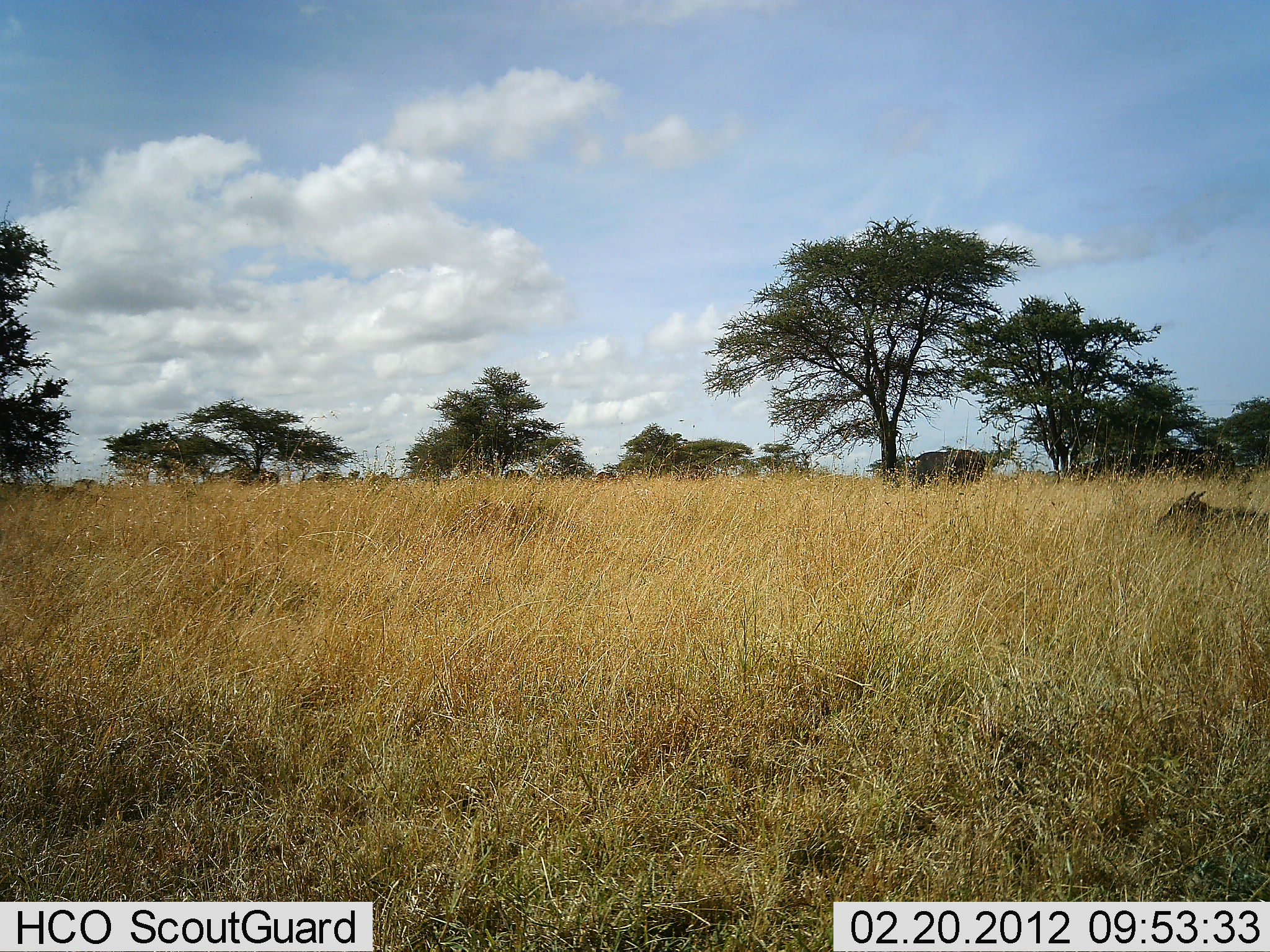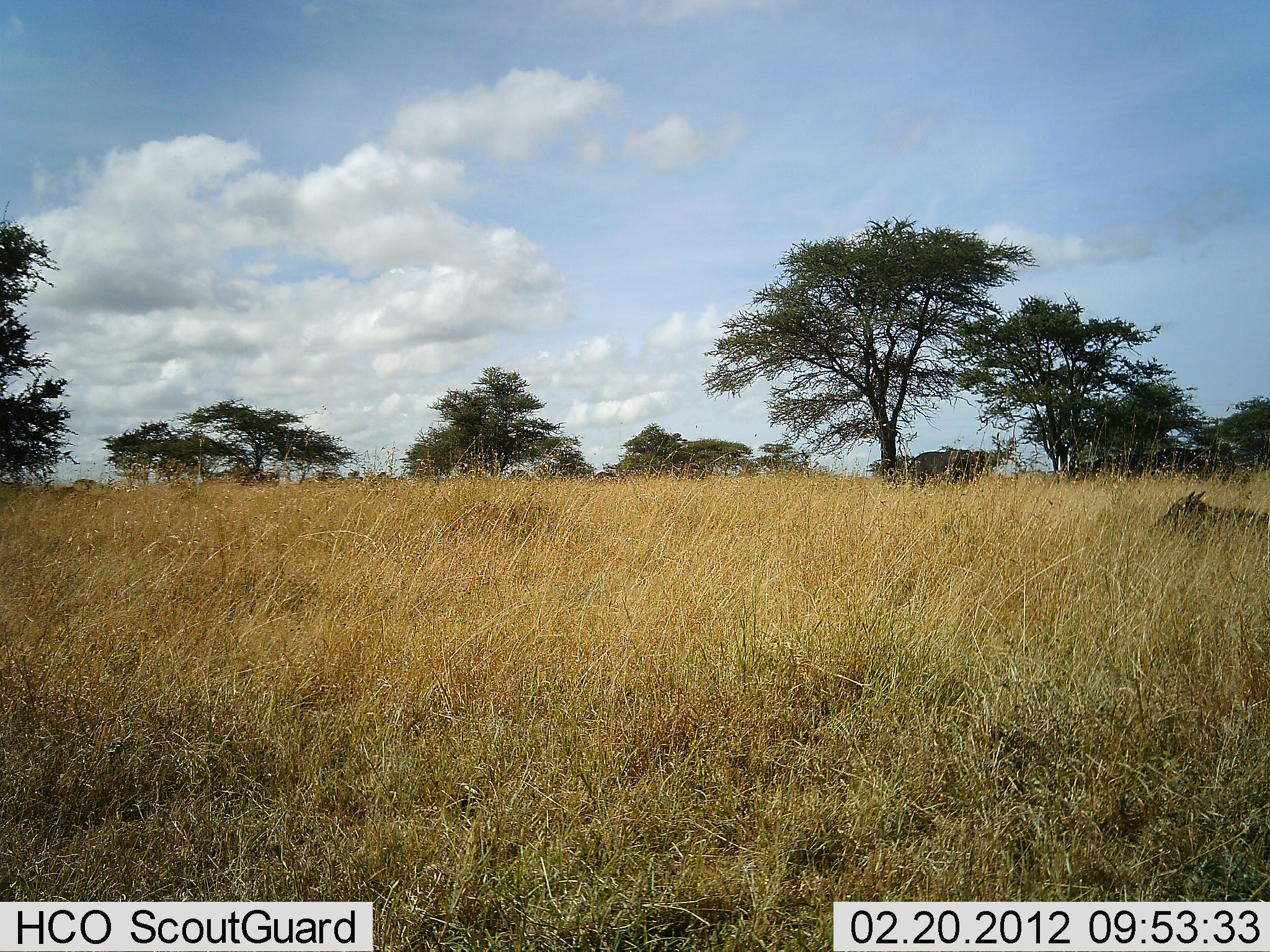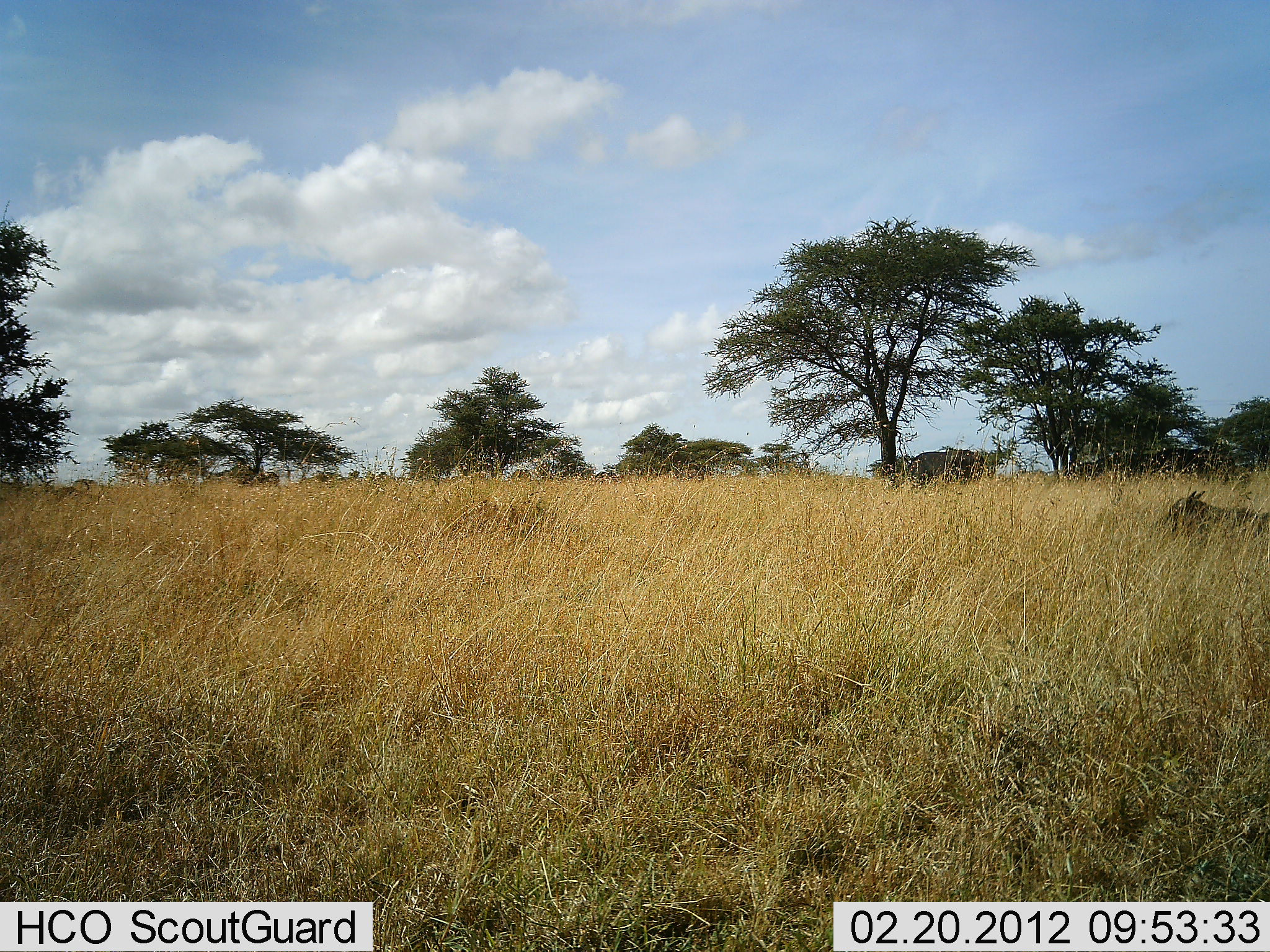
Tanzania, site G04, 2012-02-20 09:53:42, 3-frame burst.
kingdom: Animalia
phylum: Chordata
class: Mammalia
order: Artiodactyla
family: Bovidae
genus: Connochaetes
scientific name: Connochaetes taurinus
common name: blue wildebeest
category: wildebeest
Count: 1.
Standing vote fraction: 30%.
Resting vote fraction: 90%.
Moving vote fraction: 10%.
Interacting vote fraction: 0%.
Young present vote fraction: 10%.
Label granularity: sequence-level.